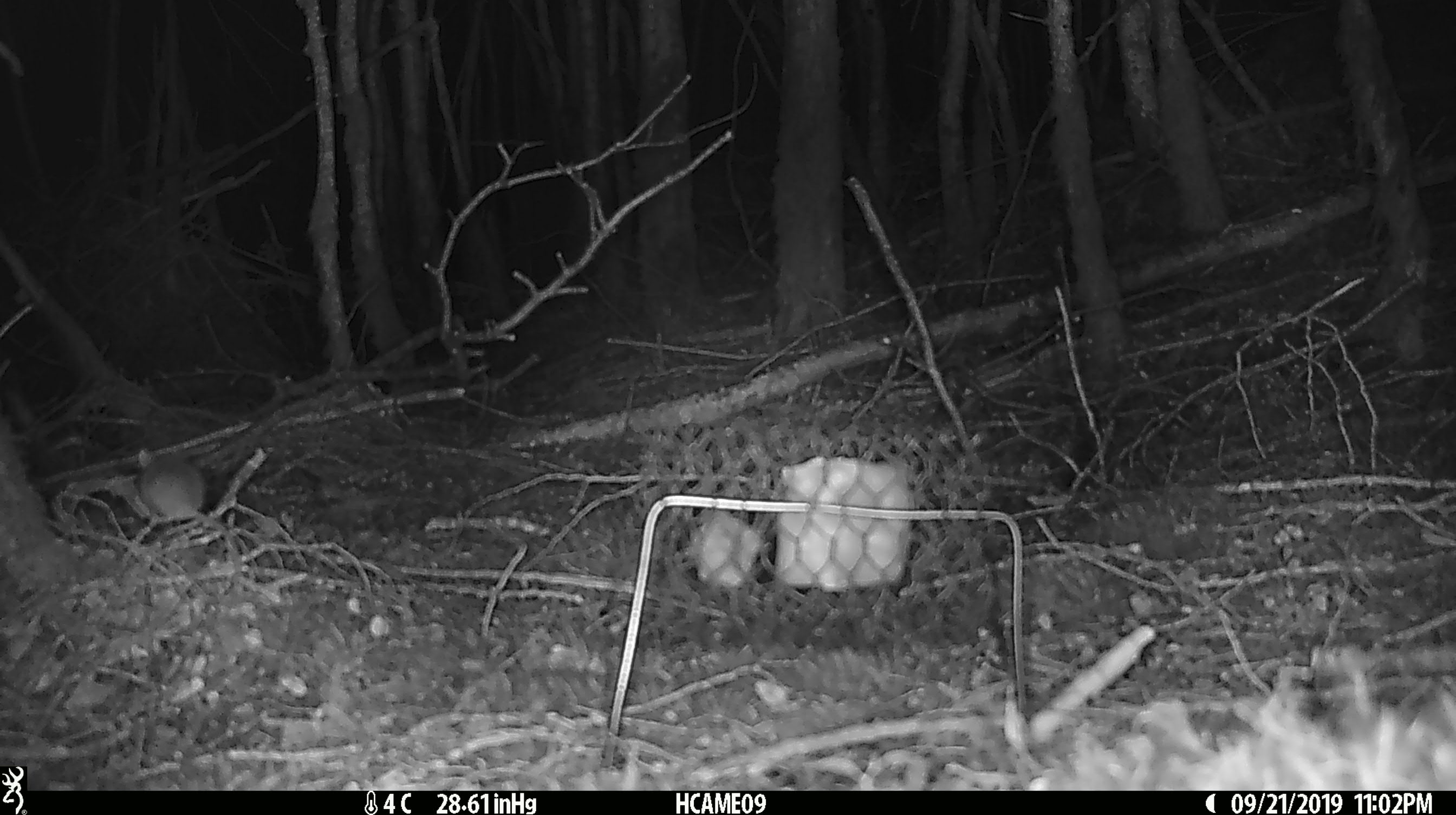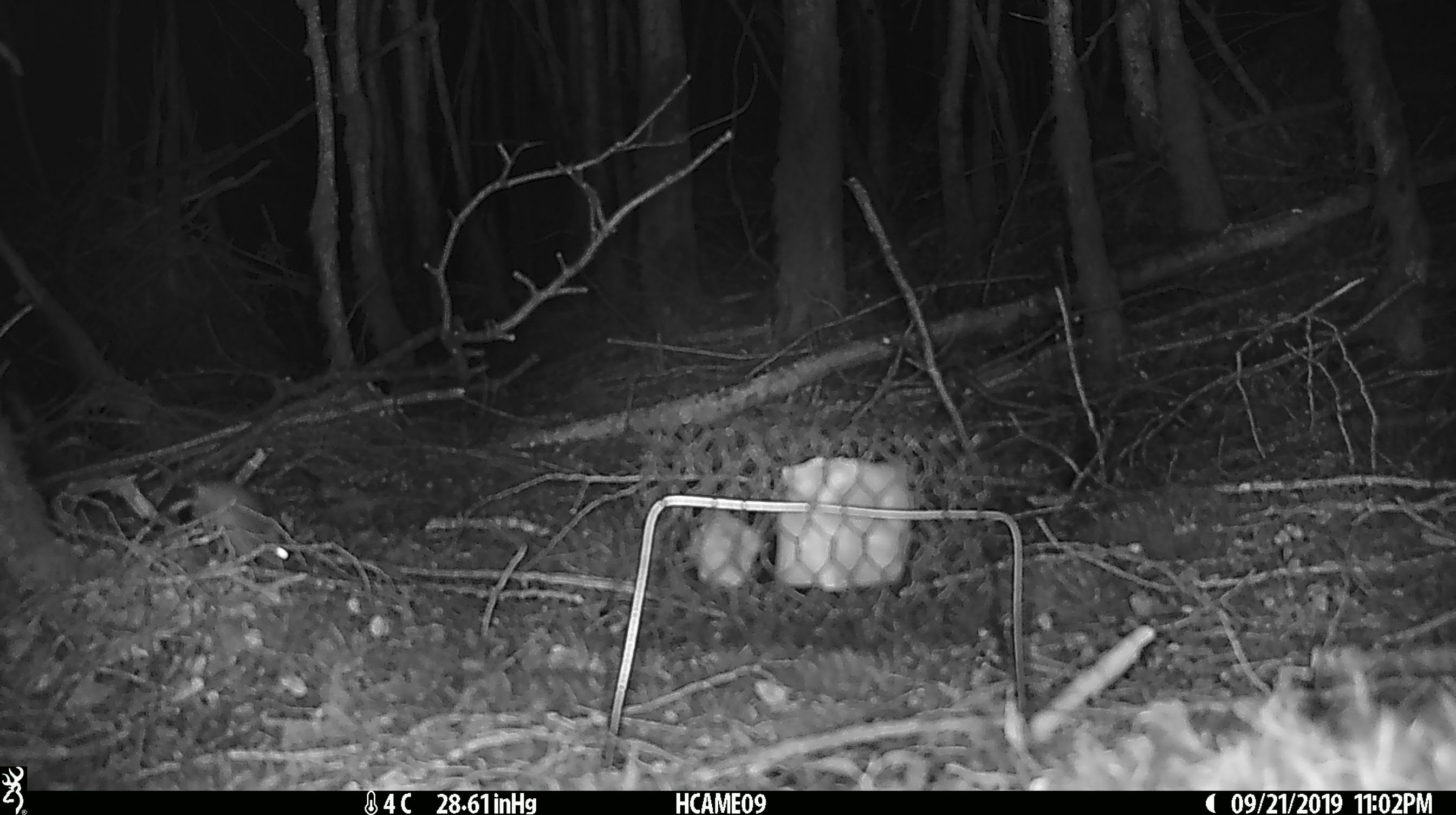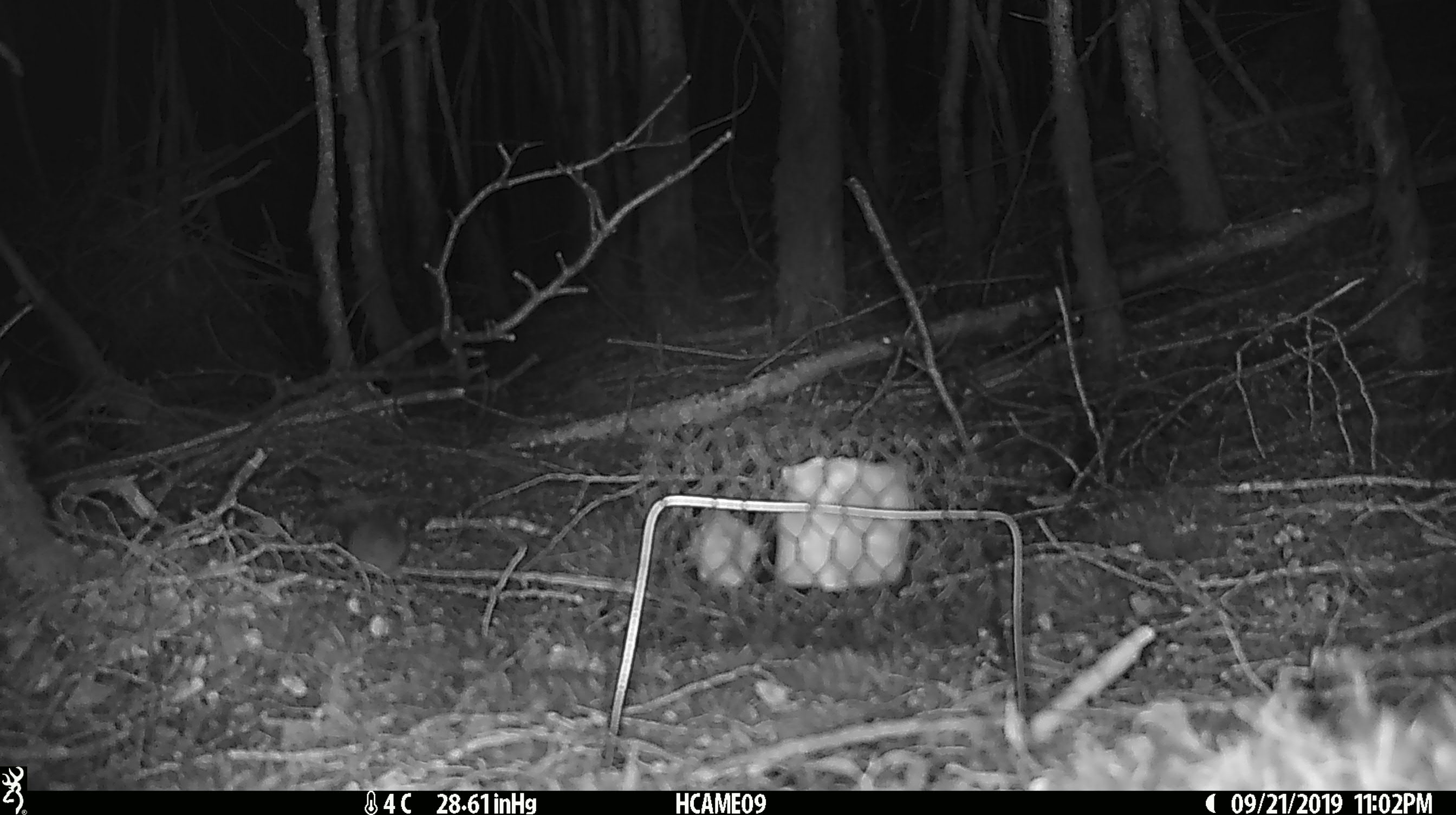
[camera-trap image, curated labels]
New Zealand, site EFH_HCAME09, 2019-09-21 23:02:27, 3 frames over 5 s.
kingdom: Animalia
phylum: Chordata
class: Mammalia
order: Rodentia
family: Muridae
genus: Mus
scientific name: Mus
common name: mouse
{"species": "mouse (Mus)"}